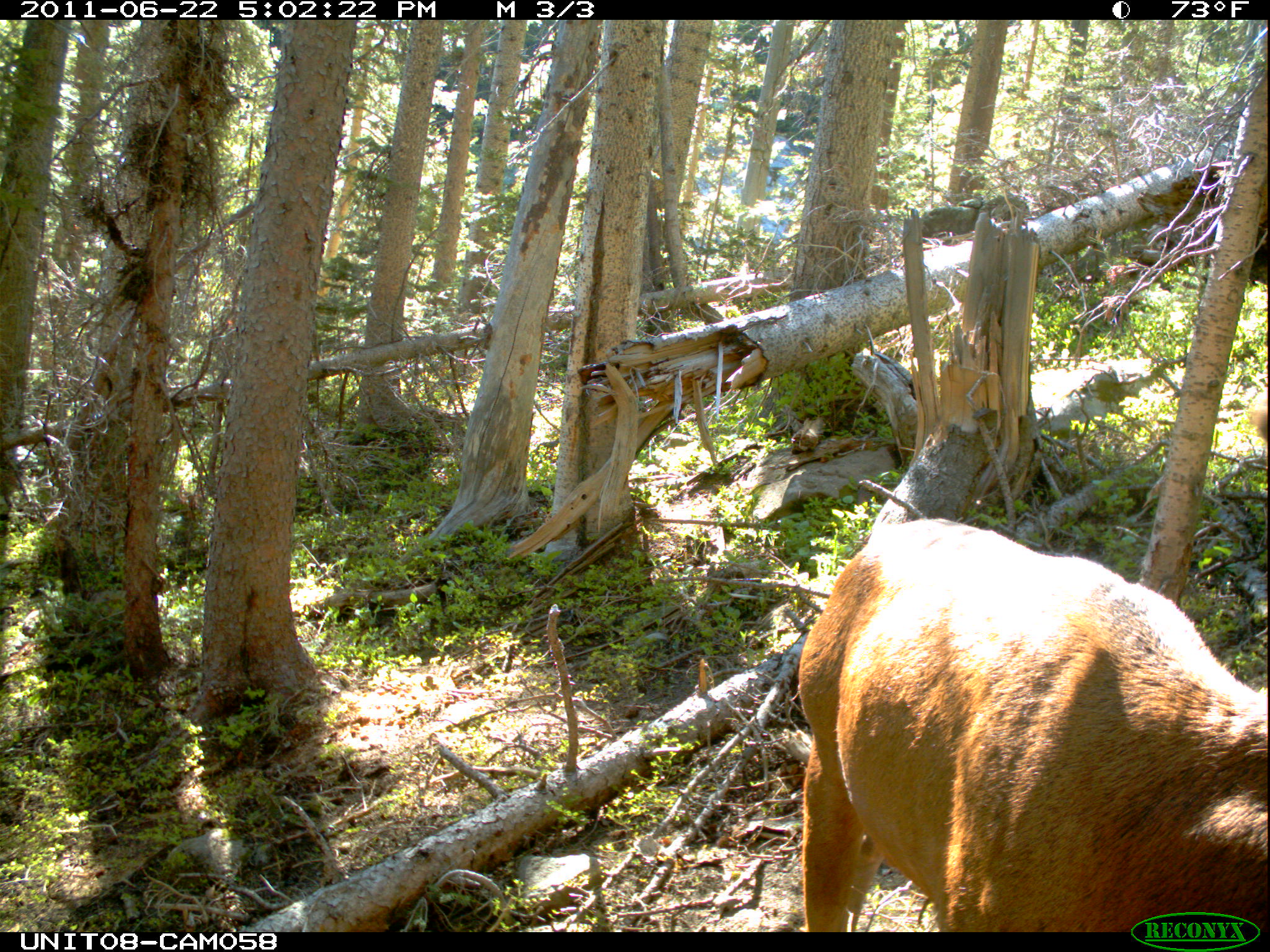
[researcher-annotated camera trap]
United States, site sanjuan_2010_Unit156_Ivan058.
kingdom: Animalia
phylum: Chordata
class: Mammalia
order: Artiodactyla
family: Cervidae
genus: Cervus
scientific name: Cervus elaphus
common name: red deer